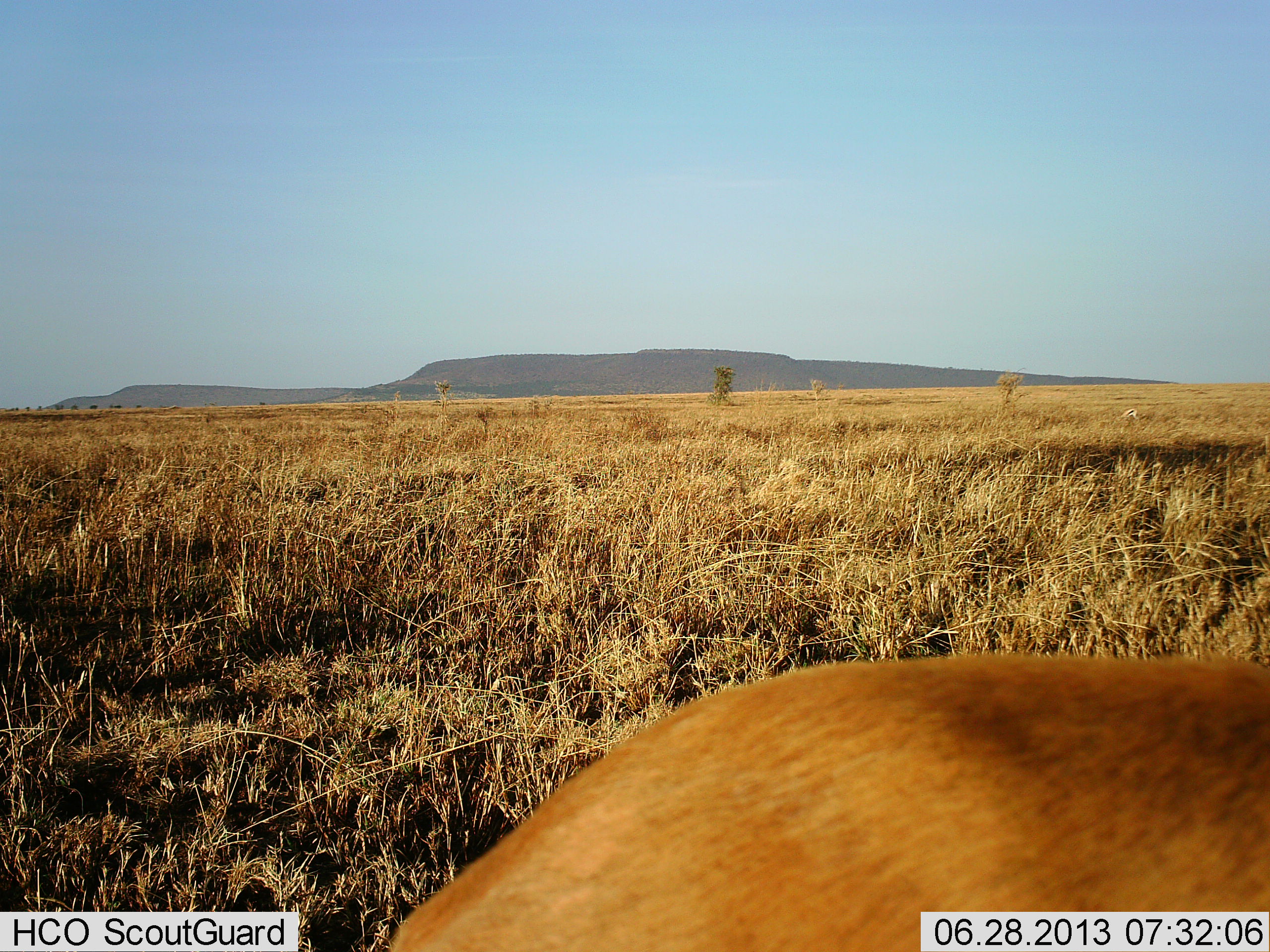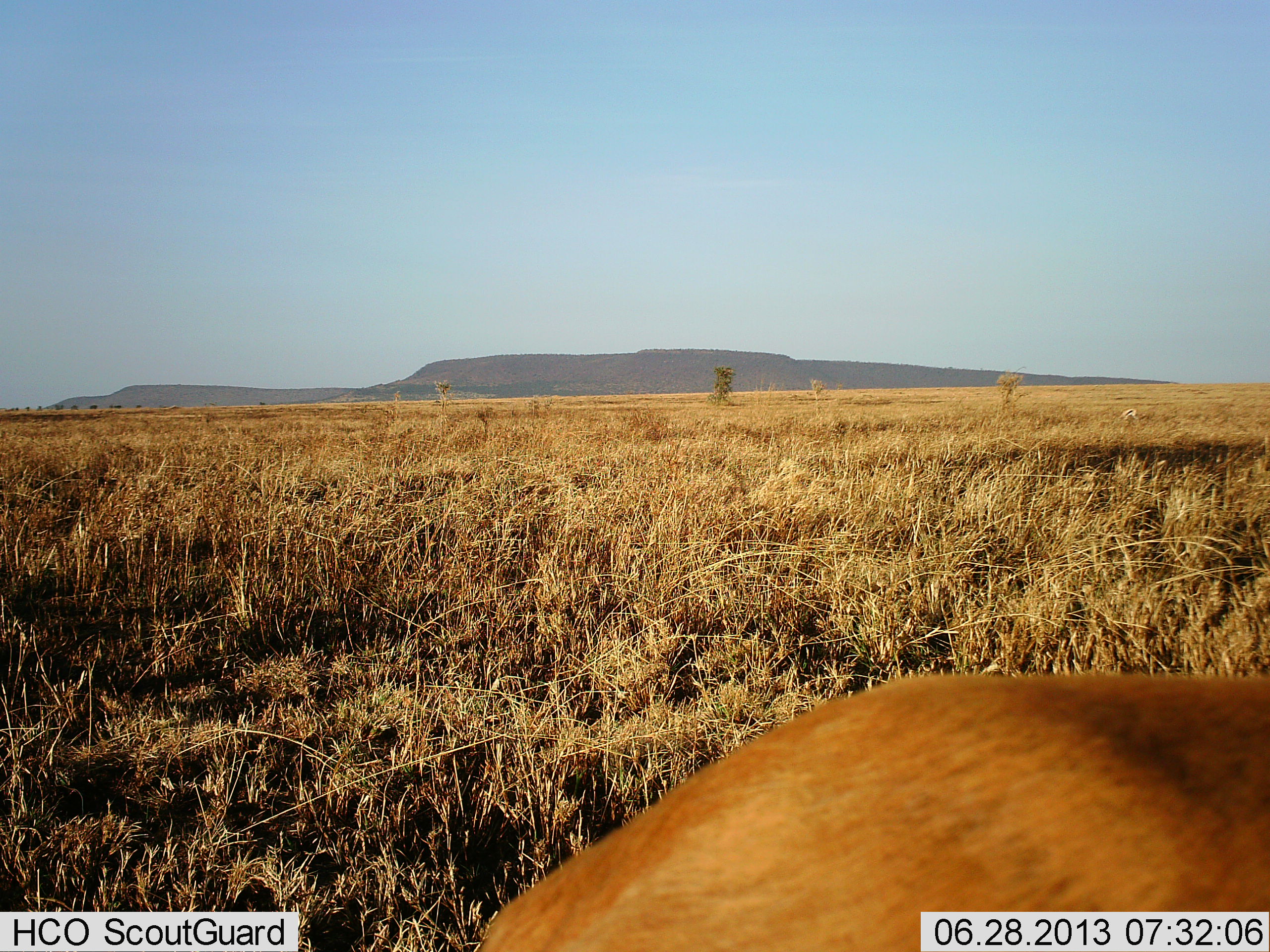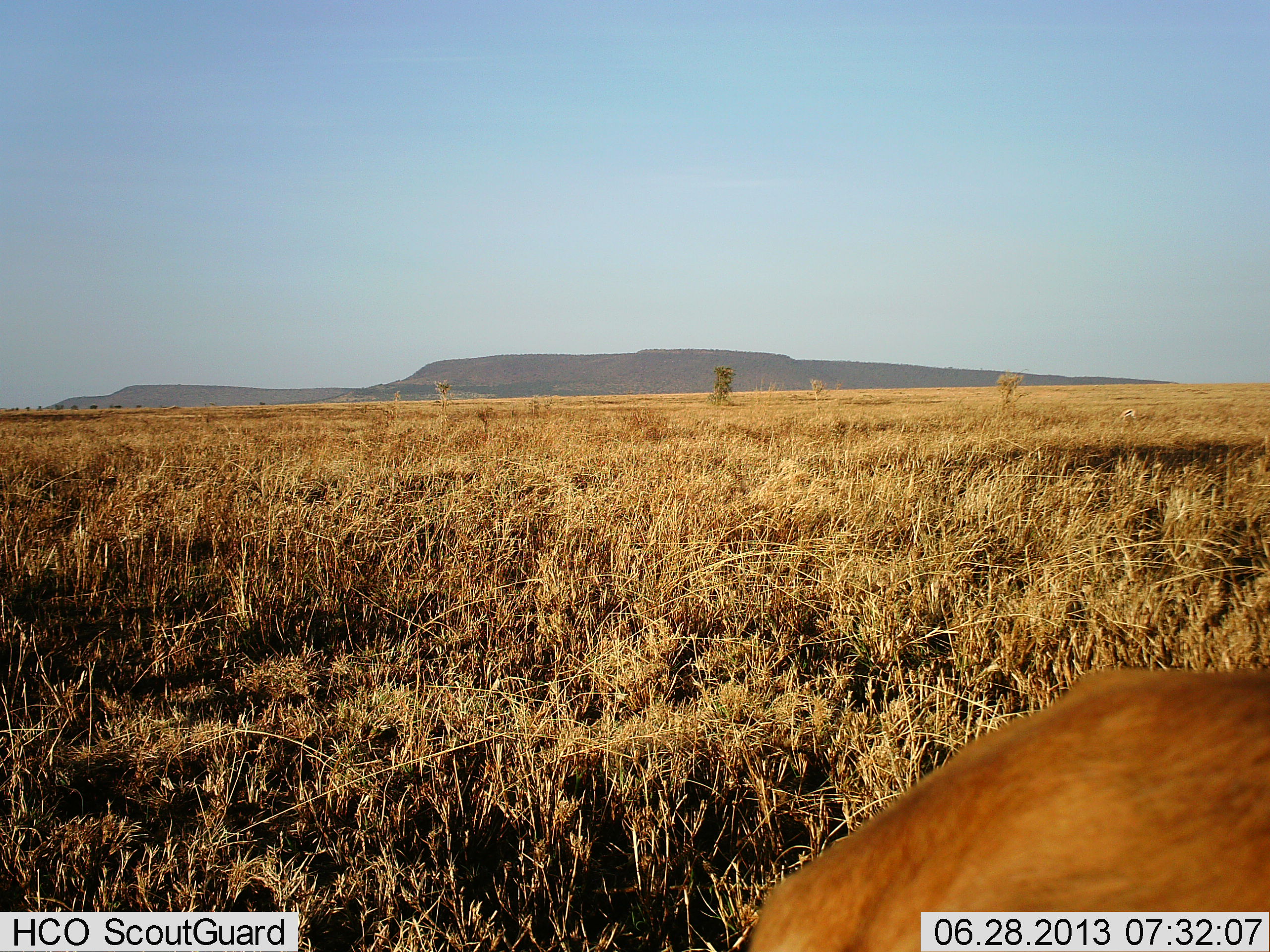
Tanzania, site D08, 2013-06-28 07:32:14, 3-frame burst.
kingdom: Animalia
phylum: Chordata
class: Mammalia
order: Artiodactyla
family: Bovidae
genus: Eudorcas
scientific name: Eudorcas thomsonii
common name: thomson's gazelle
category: gazellethomsons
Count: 1.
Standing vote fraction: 20%.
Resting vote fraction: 0%.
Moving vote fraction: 40%.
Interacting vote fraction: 0%.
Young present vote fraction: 0%.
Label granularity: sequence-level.